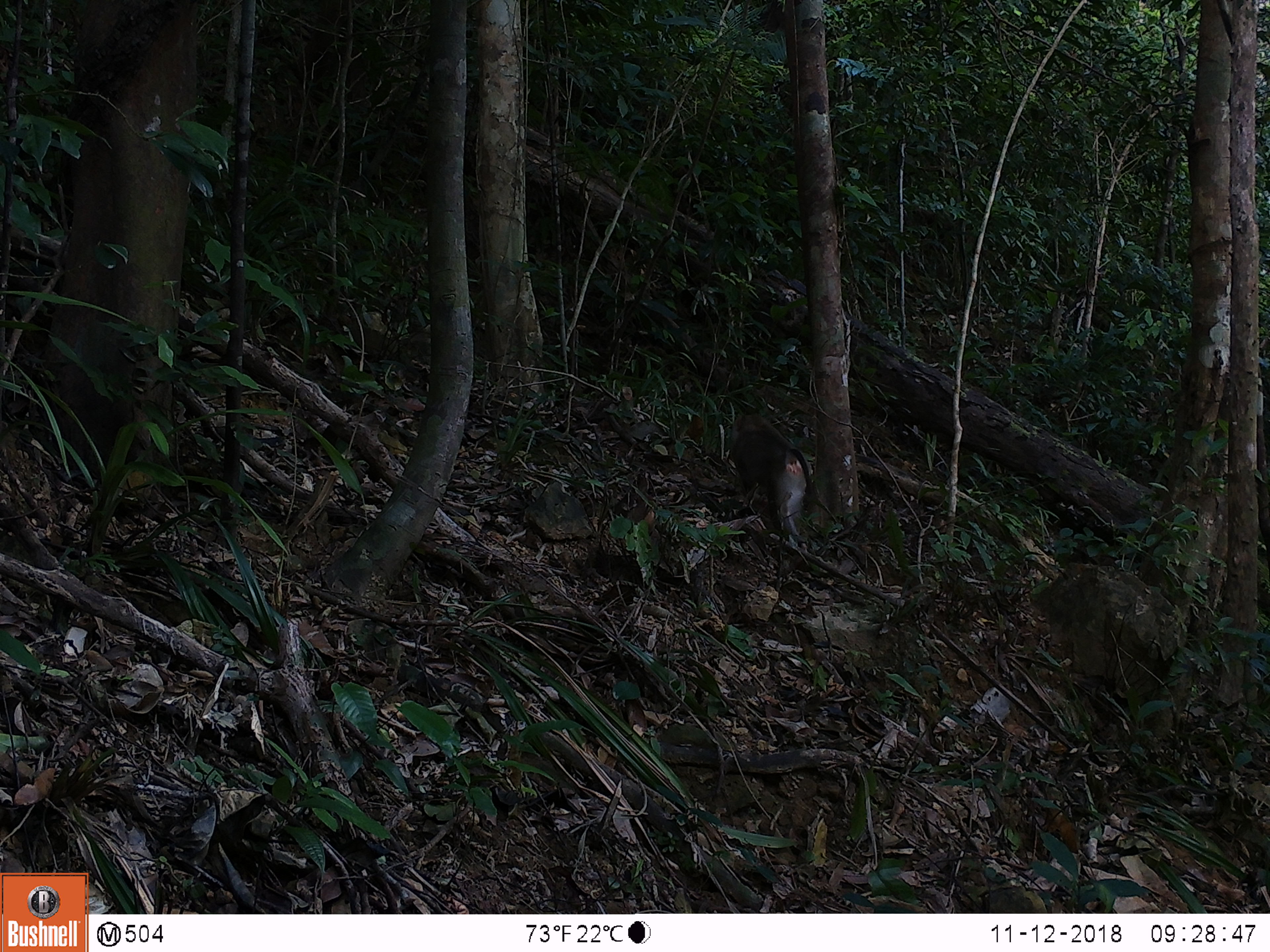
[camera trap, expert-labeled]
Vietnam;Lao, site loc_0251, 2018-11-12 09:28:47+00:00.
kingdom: Animalia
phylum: Chordata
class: Mammalia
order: Primates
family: Cercopithecidae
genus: Macaca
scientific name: Macaca nemestrina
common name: pig-tailed macaque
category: pig tailed macaque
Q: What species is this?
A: Pig tailed macaque (pig-tailed macaque) (Macaca nemestrina).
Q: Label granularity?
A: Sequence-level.